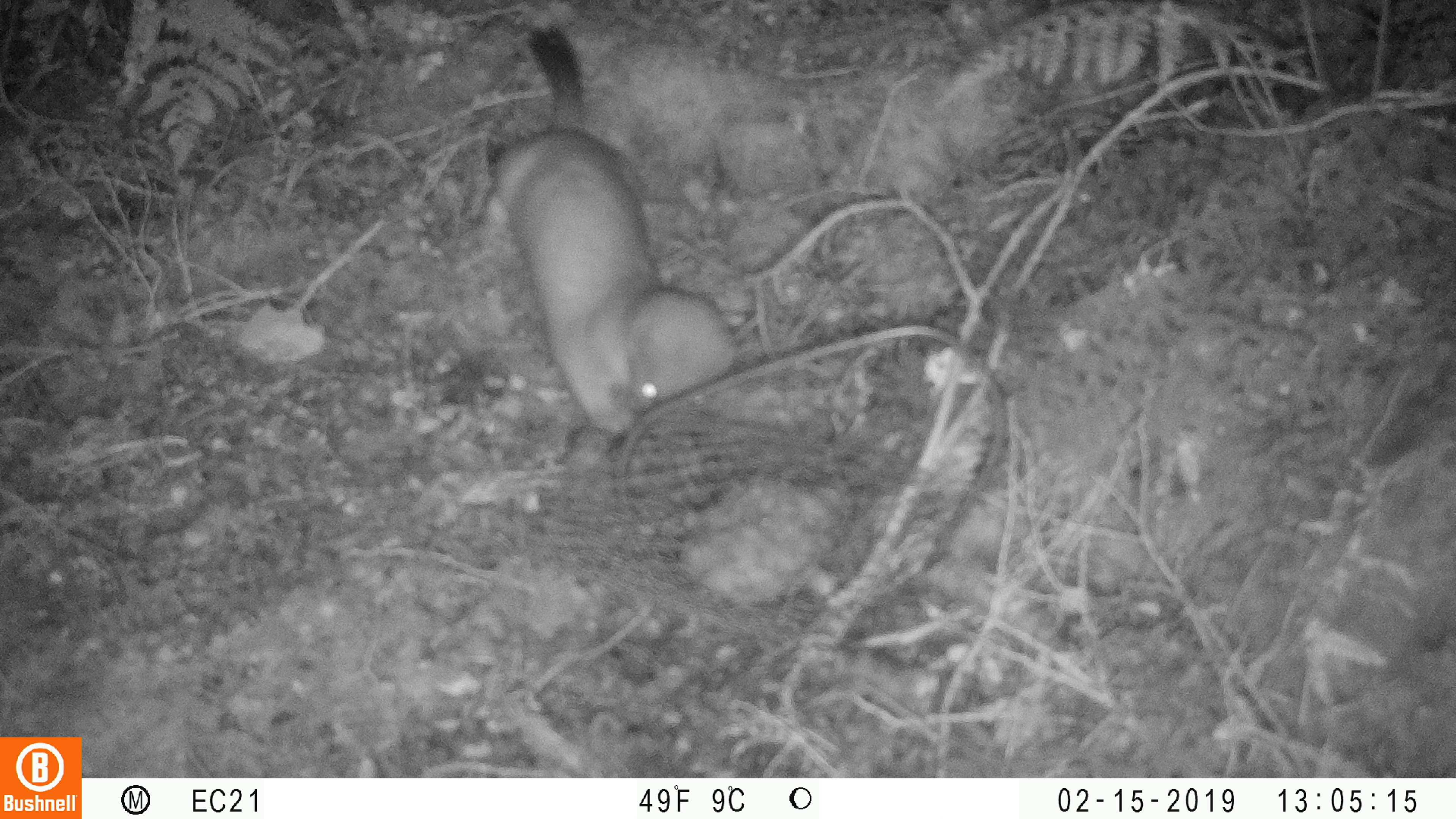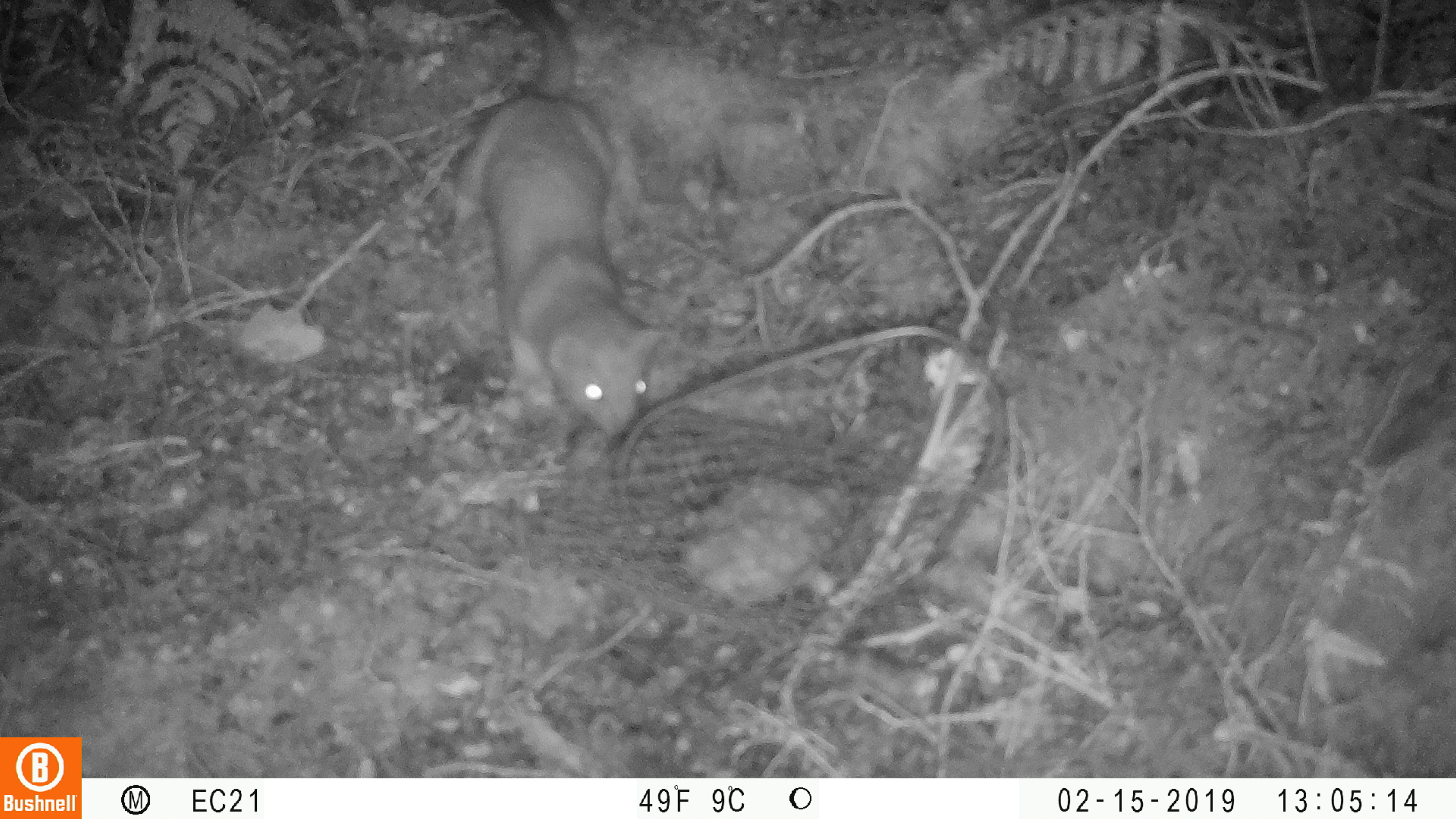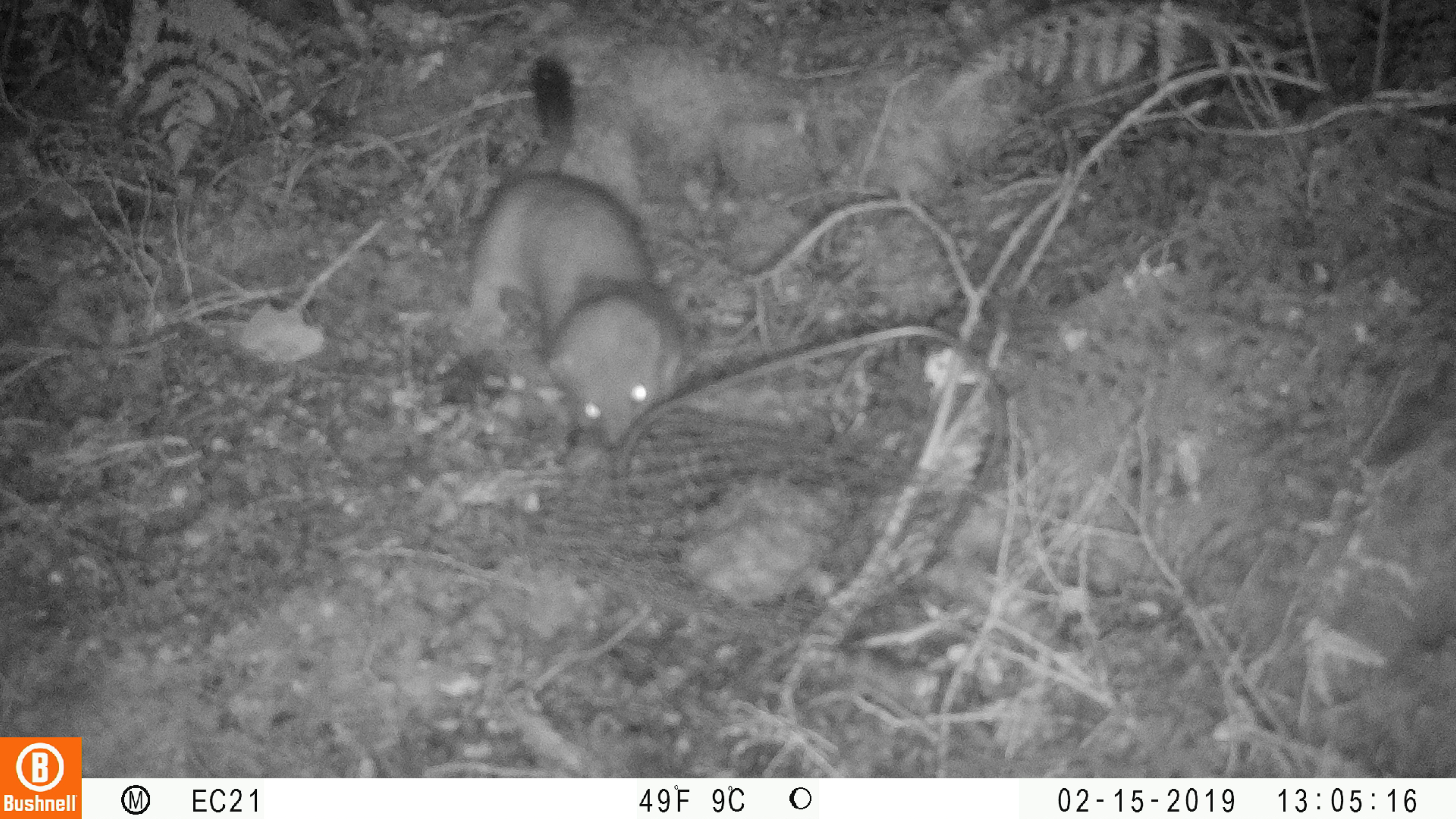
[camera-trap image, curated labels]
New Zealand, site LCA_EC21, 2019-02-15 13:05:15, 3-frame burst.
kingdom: Animalia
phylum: Chordata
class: Mammalia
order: Carnivora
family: Mustelidae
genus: Mustela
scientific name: Mustela erminea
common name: stoat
Stoat (Mustela erminea).